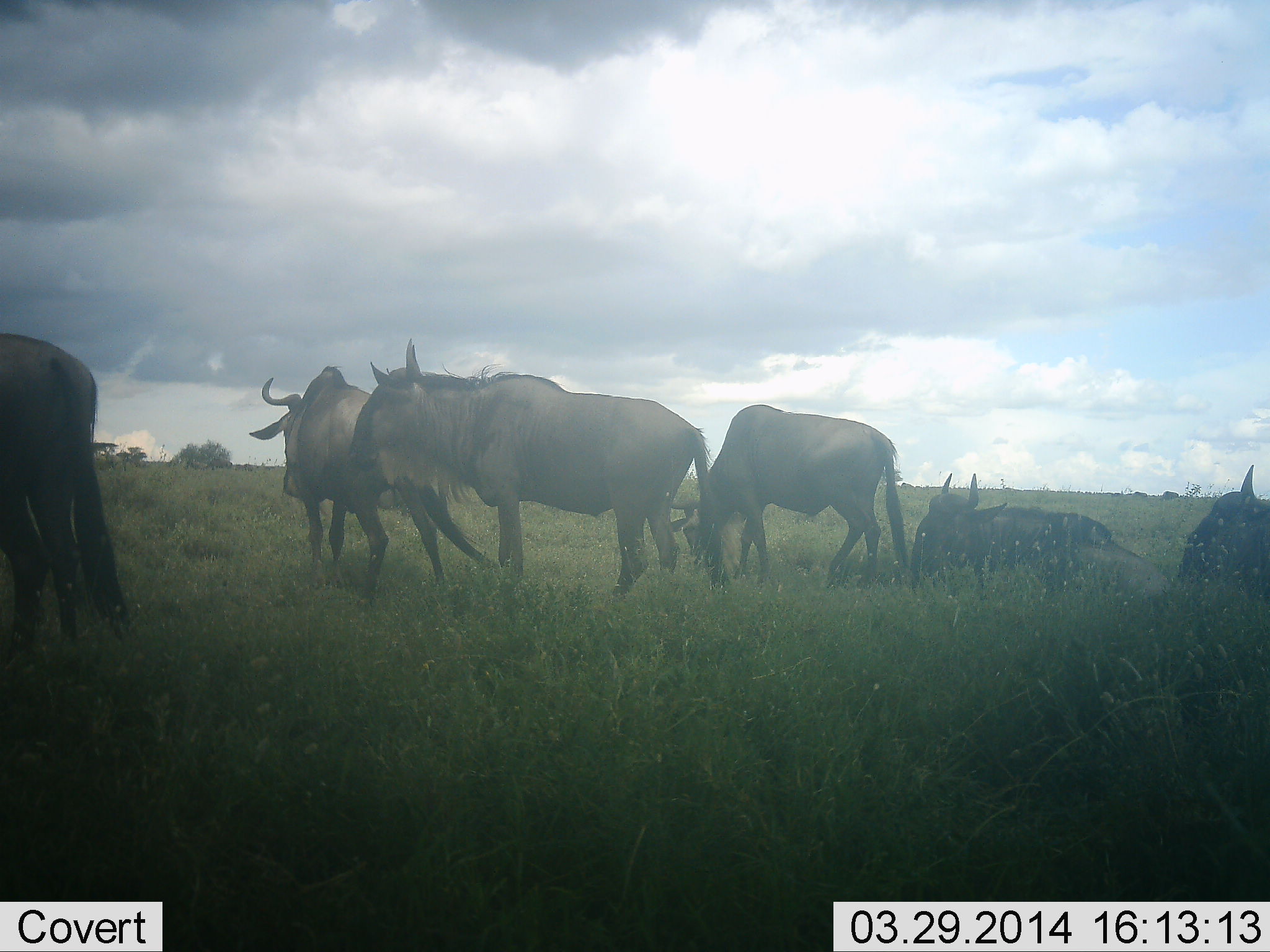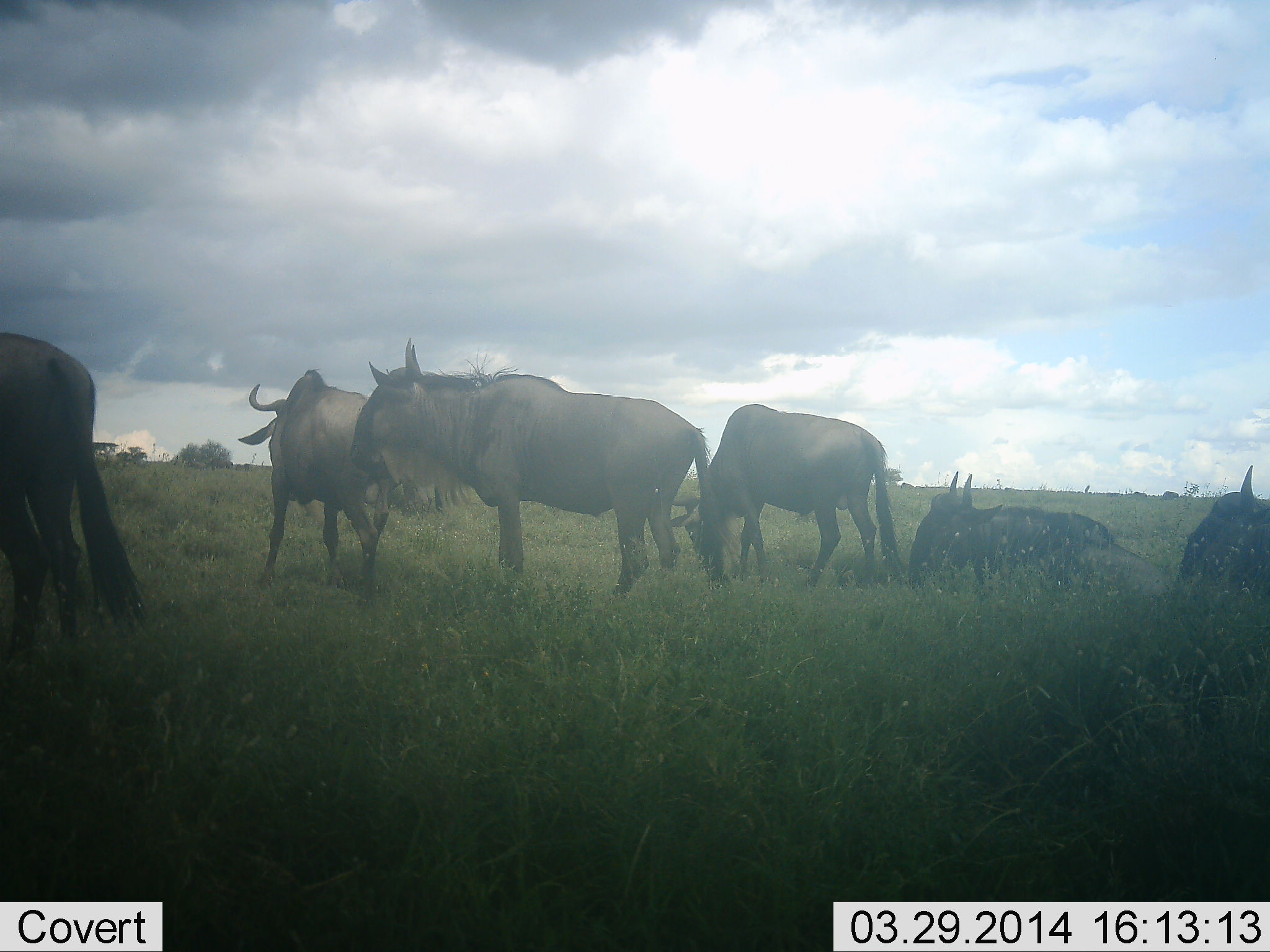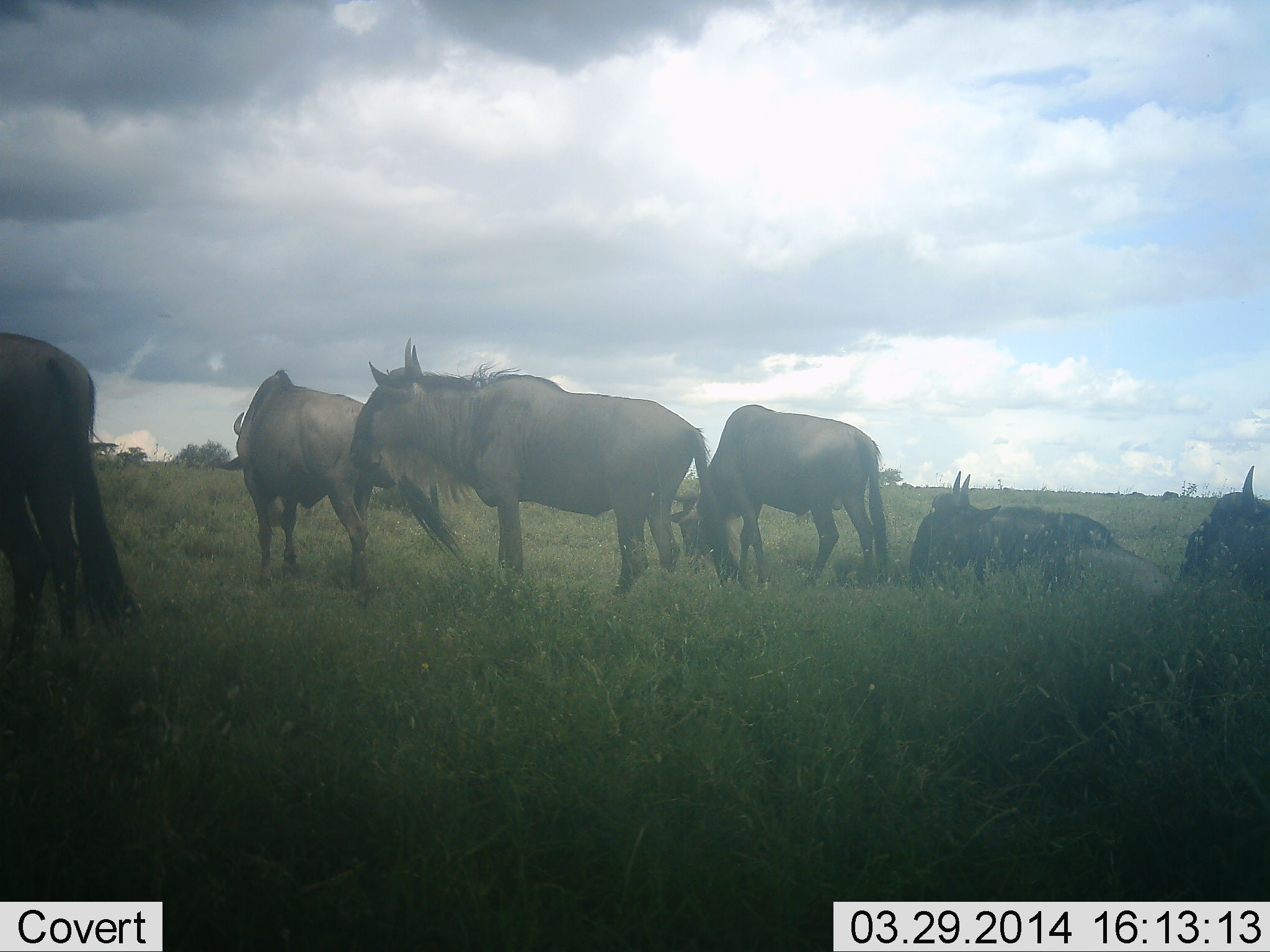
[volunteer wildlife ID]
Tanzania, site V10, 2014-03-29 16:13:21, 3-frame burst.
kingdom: Animalia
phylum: Chordata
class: Mammalia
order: Artiodactyla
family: Bovidae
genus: Connochaetes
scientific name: Connochaetes taurinus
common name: blue wildebeest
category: wildebeest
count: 6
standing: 90%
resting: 90%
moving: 30%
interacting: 0%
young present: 0%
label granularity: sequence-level